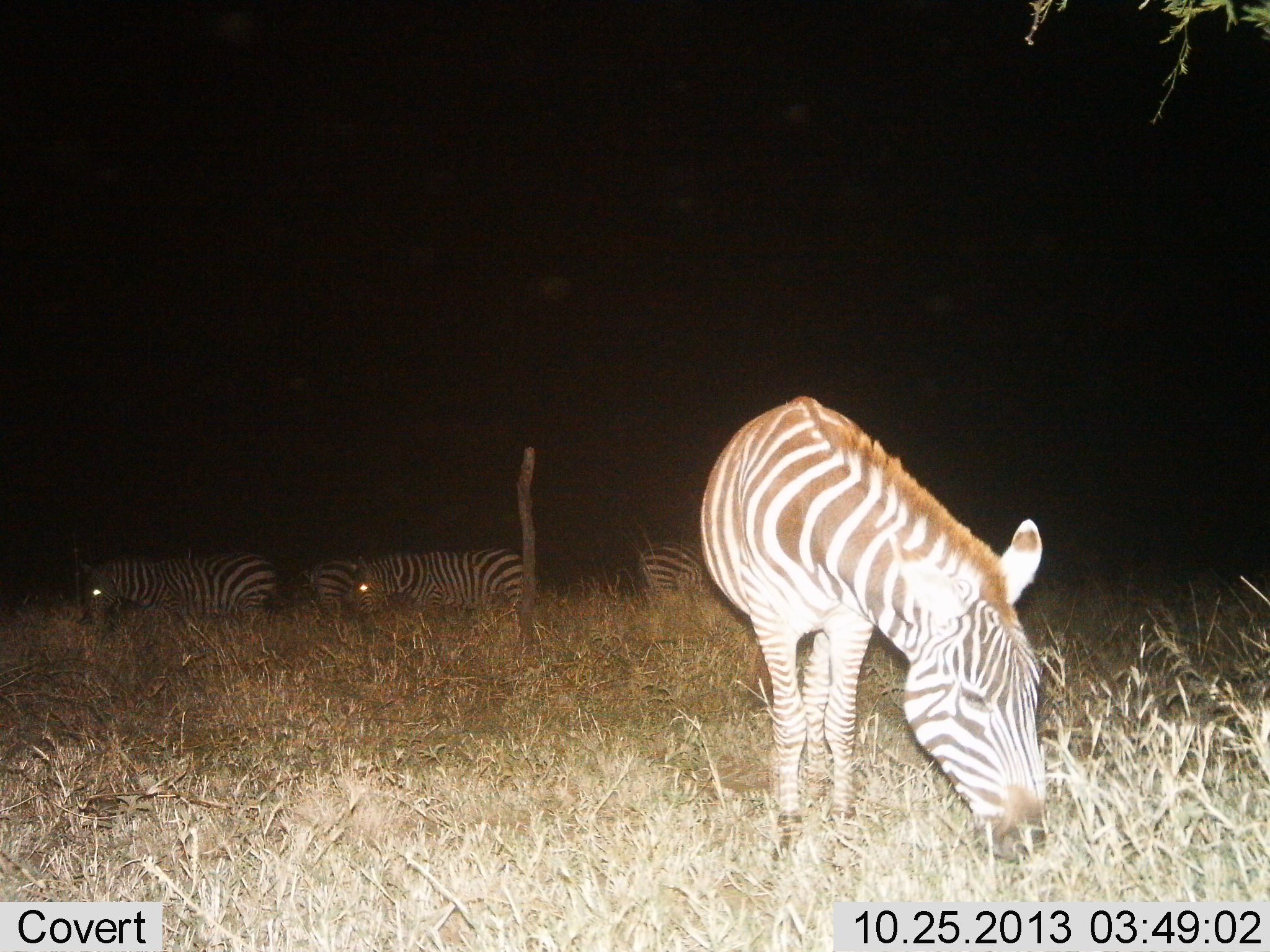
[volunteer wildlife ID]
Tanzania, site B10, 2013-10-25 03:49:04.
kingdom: Animalia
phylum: Chordata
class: Mammalia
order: Perissodactyla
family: Equidae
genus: Equus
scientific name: Equus quagga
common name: plains zebra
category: zebra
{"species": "zebra (plains zebra) (Equus quagga)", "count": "5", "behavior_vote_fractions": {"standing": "30%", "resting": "20%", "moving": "10%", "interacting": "0%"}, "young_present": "0%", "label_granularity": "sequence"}